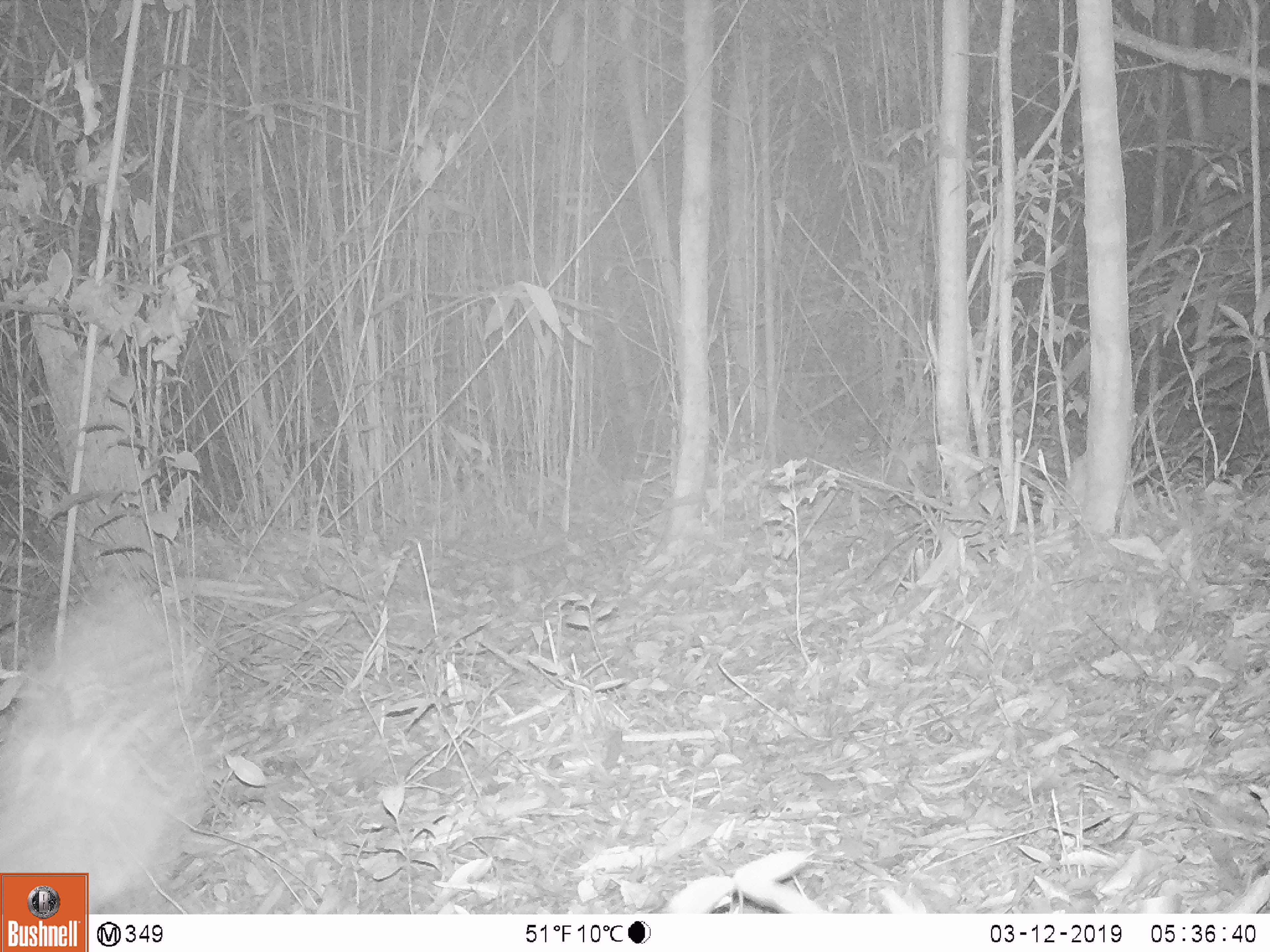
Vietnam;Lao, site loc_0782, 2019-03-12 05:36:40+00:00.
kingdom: Animalia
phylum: Chordata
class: Aves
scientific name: Aves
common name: bird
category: unidentified bird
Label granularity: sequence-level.